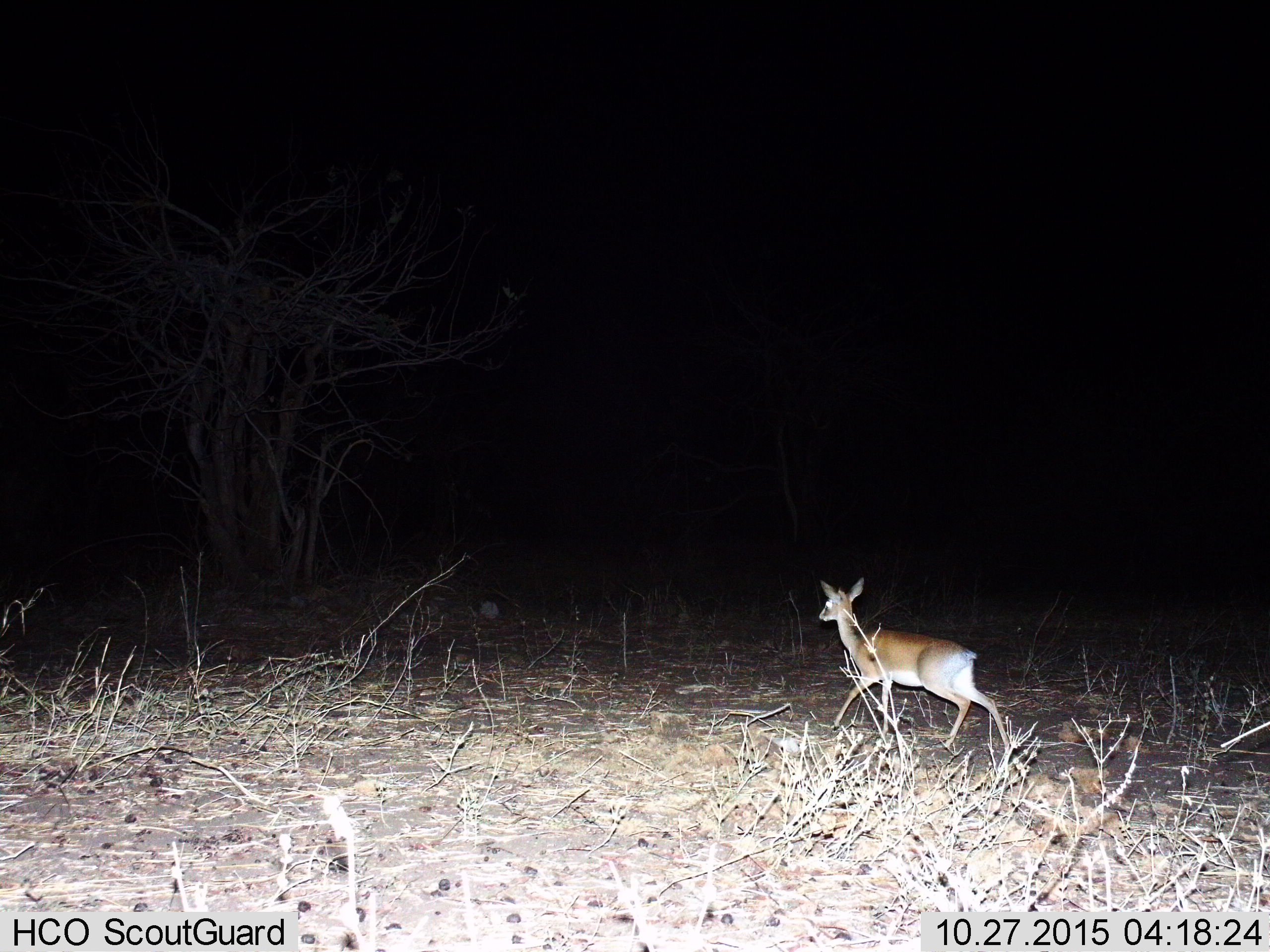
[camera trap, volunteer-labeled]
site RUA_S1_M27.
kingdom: Animalia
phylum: Chordata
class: Mammalia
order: Artiodactyla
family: Bovidae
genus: Madoqua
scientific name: Madoqua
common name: dik-dik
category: dikdik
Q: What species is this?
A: Dikdik (dik-dik) (Madoqua).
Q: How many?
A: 1.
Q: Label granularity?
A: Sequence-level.